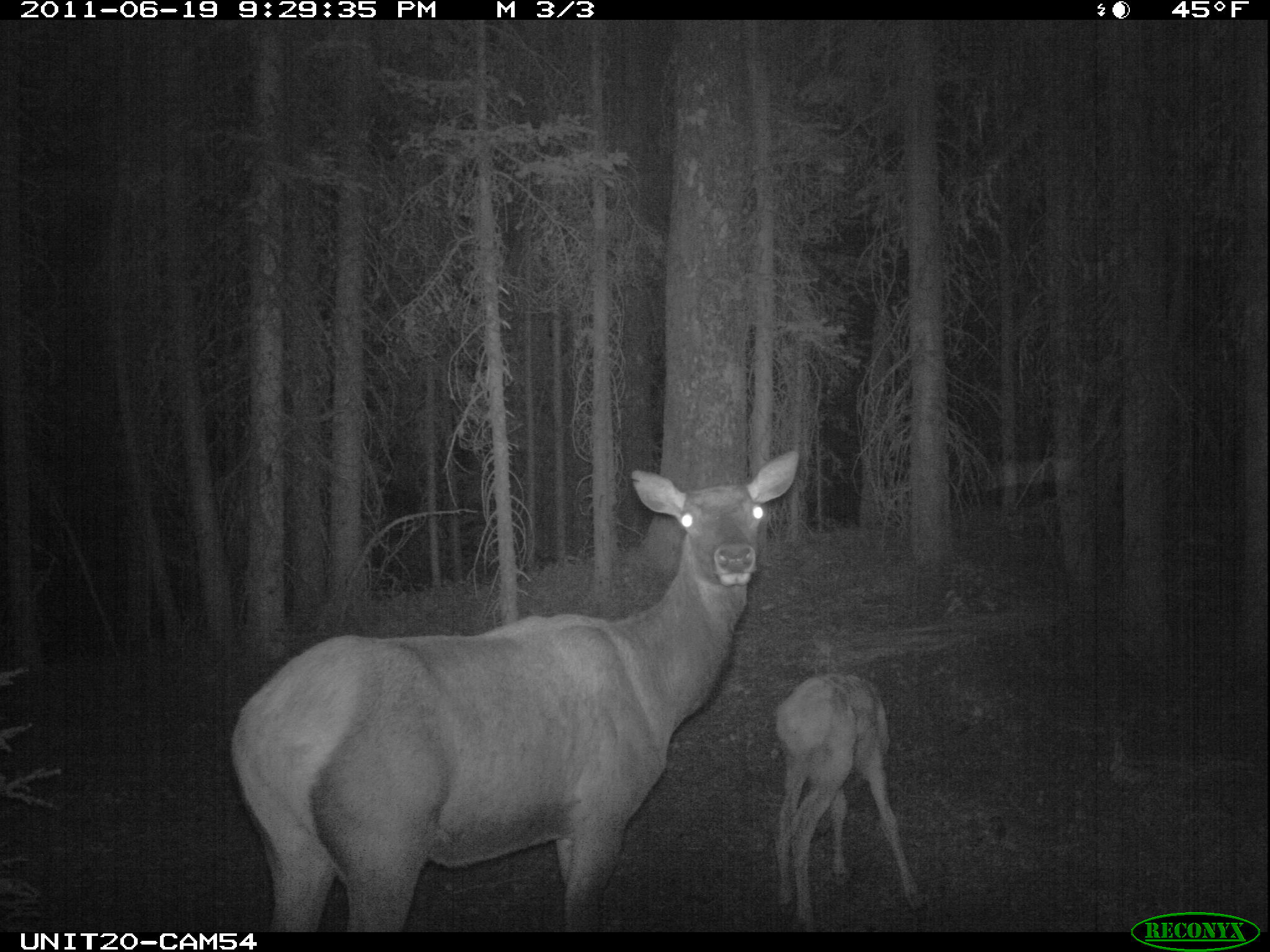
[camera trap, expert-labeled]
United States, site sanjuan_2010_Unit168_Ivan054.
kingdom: Animalia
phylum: Chordata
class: Mammalia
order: Artiodactyla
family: Cervidae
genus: Cervus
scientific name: Cervus elaphus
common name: red deer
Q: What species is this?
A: Cervus elaphus (red deer).